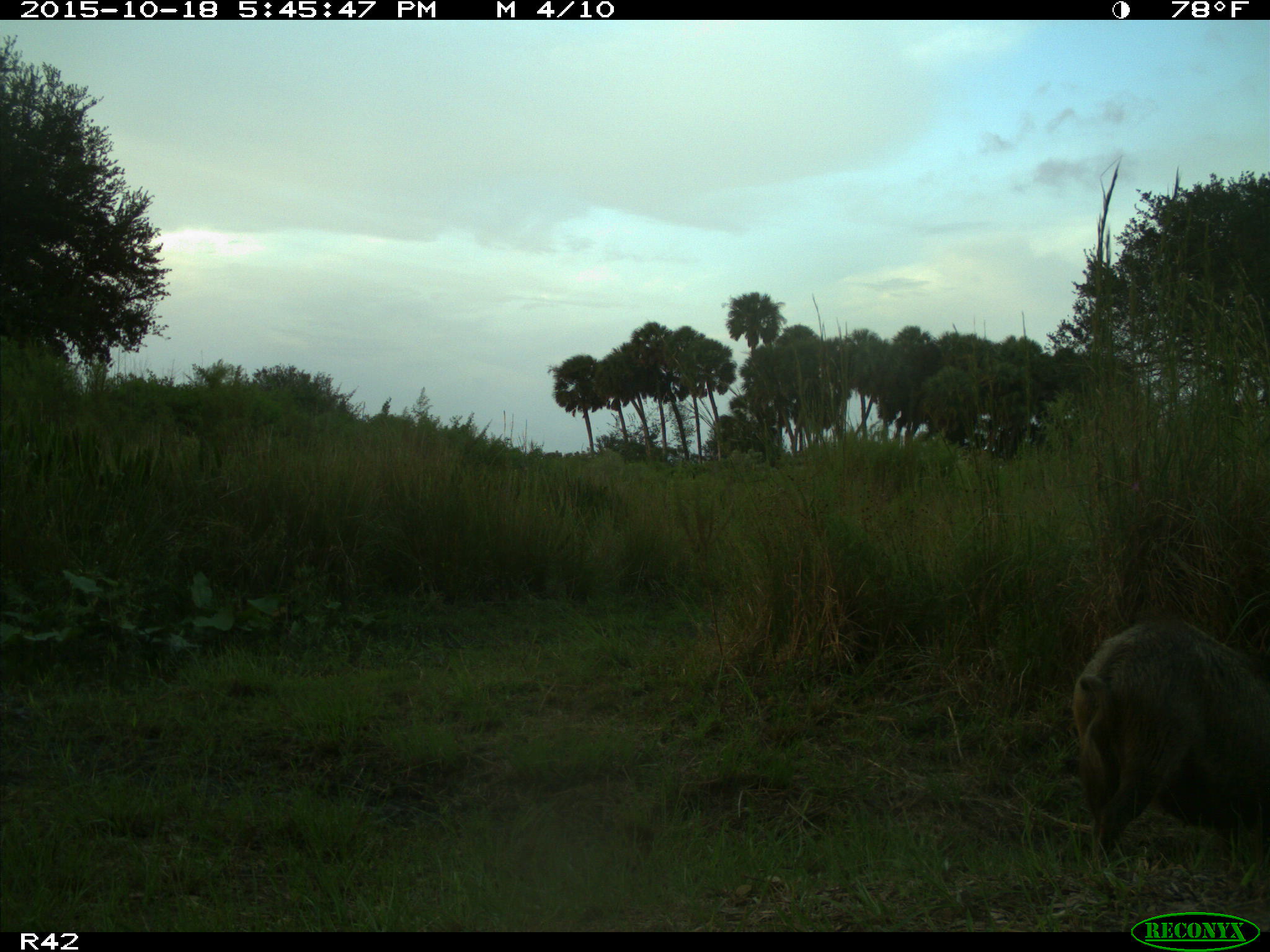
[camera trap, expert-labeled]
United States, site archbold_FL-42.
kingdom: Animalia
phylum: Chordata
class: Mammalia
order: Artiodactyla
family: Suidae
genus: Sus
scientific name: Sus scrofa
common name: wild boar